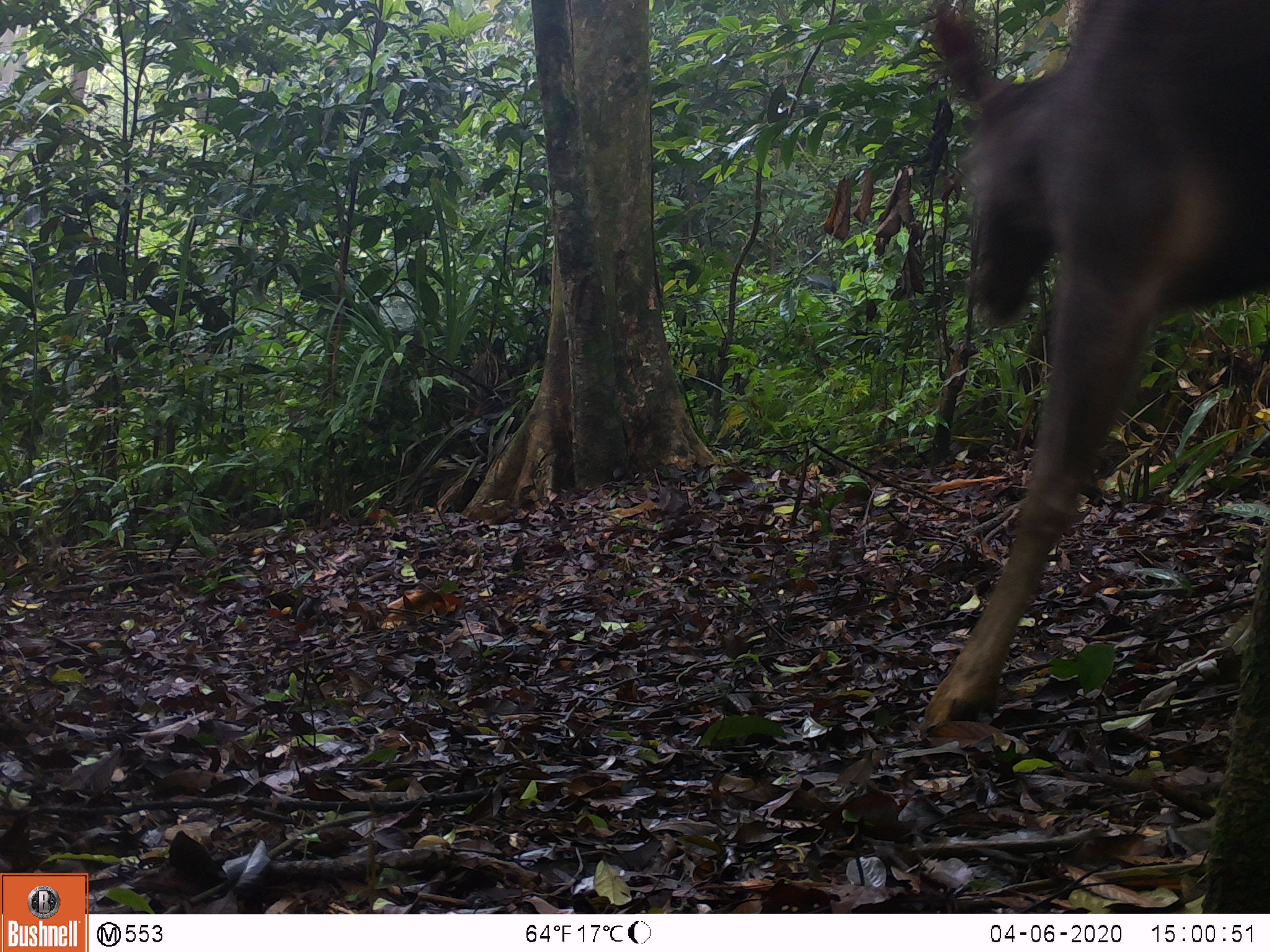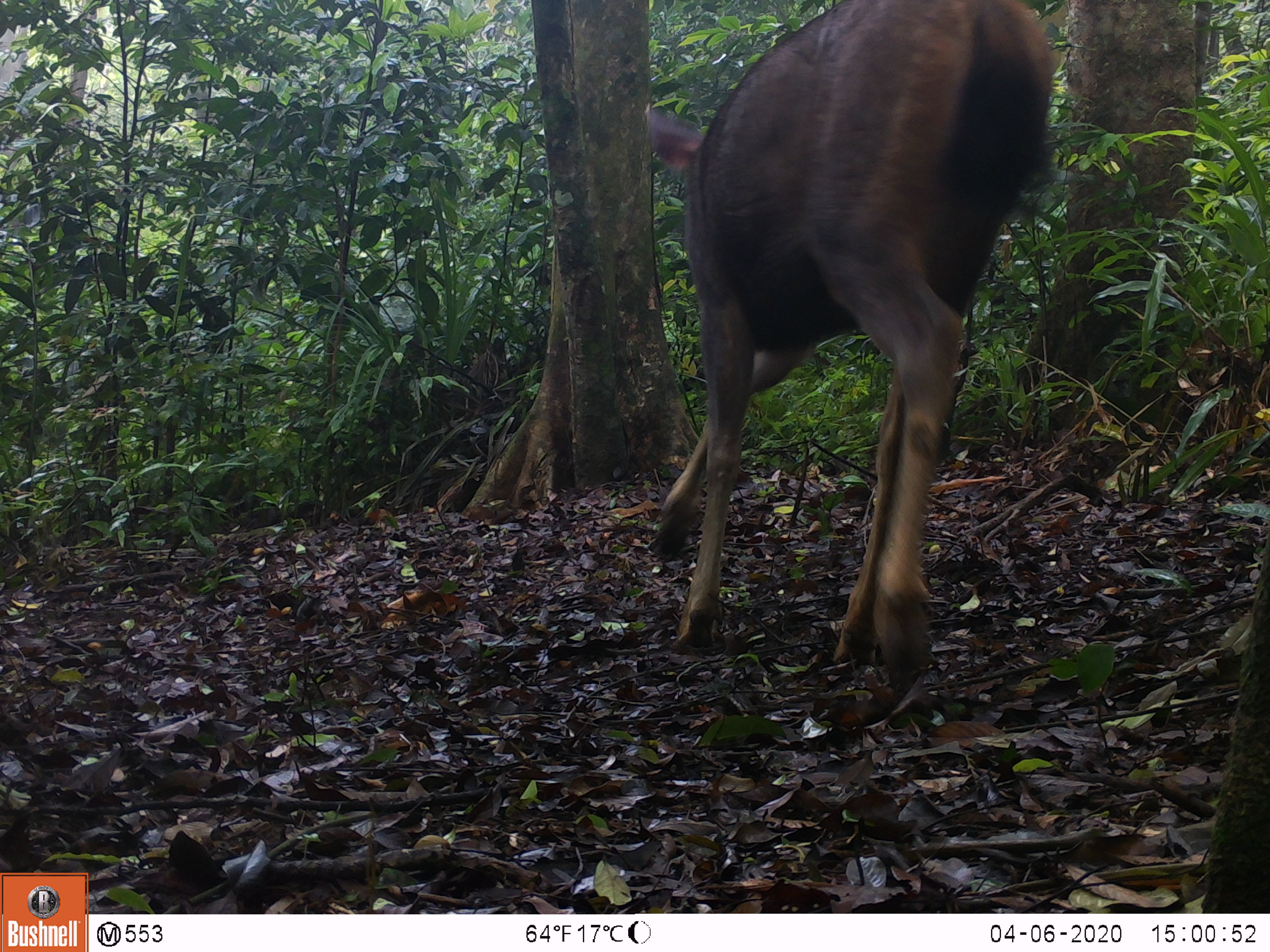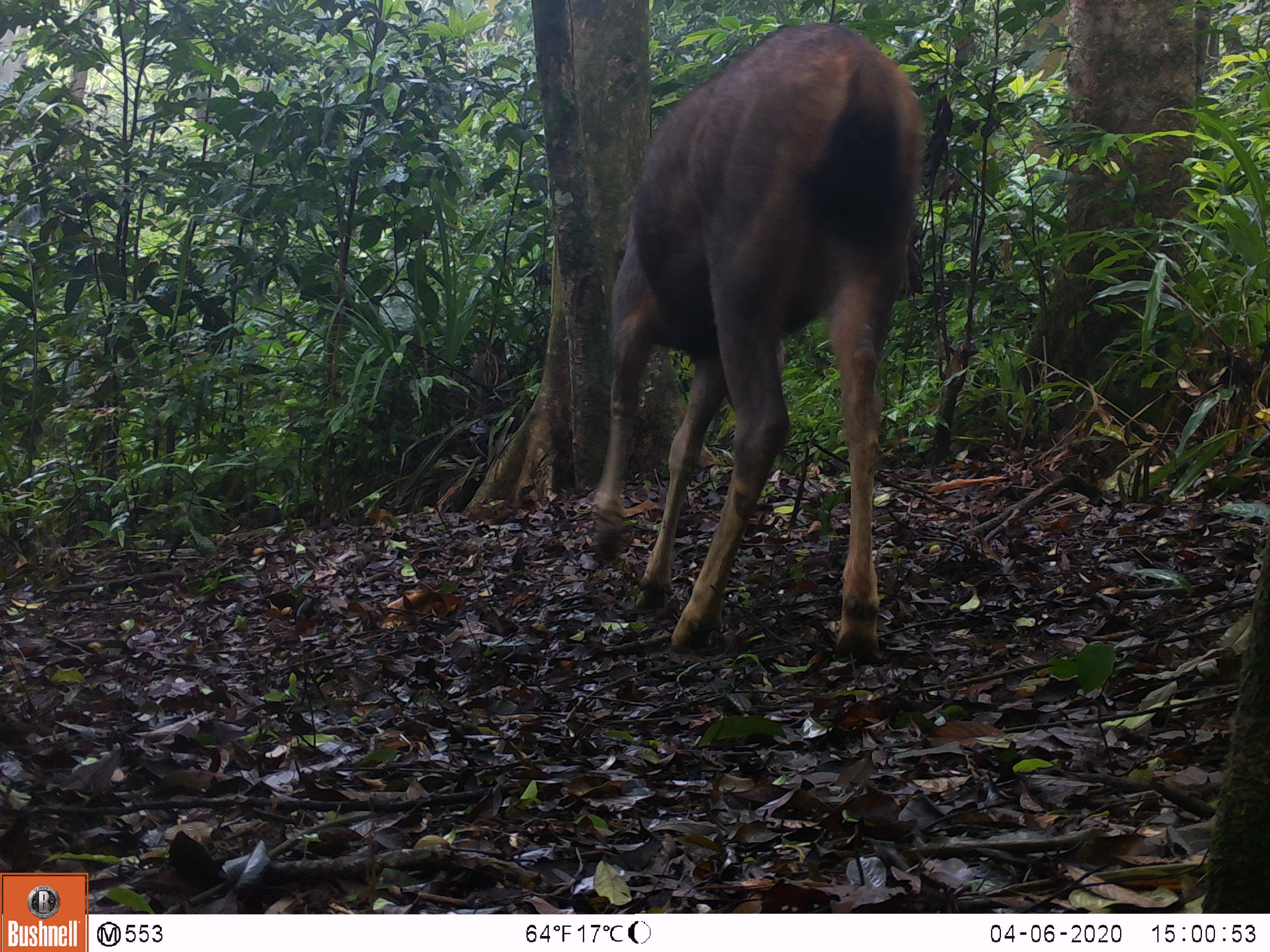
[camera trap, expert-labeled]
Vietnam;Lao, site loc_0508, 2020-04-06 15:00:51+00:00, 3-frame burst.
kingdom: Animalia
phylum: Chordata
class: Mammalia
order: Artiodactyla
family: Cervidae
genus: Rusa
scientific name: Rusa unicolor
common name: sambar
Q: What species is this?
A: Sambar (Rusa unicolor).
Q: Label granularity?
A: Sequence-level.